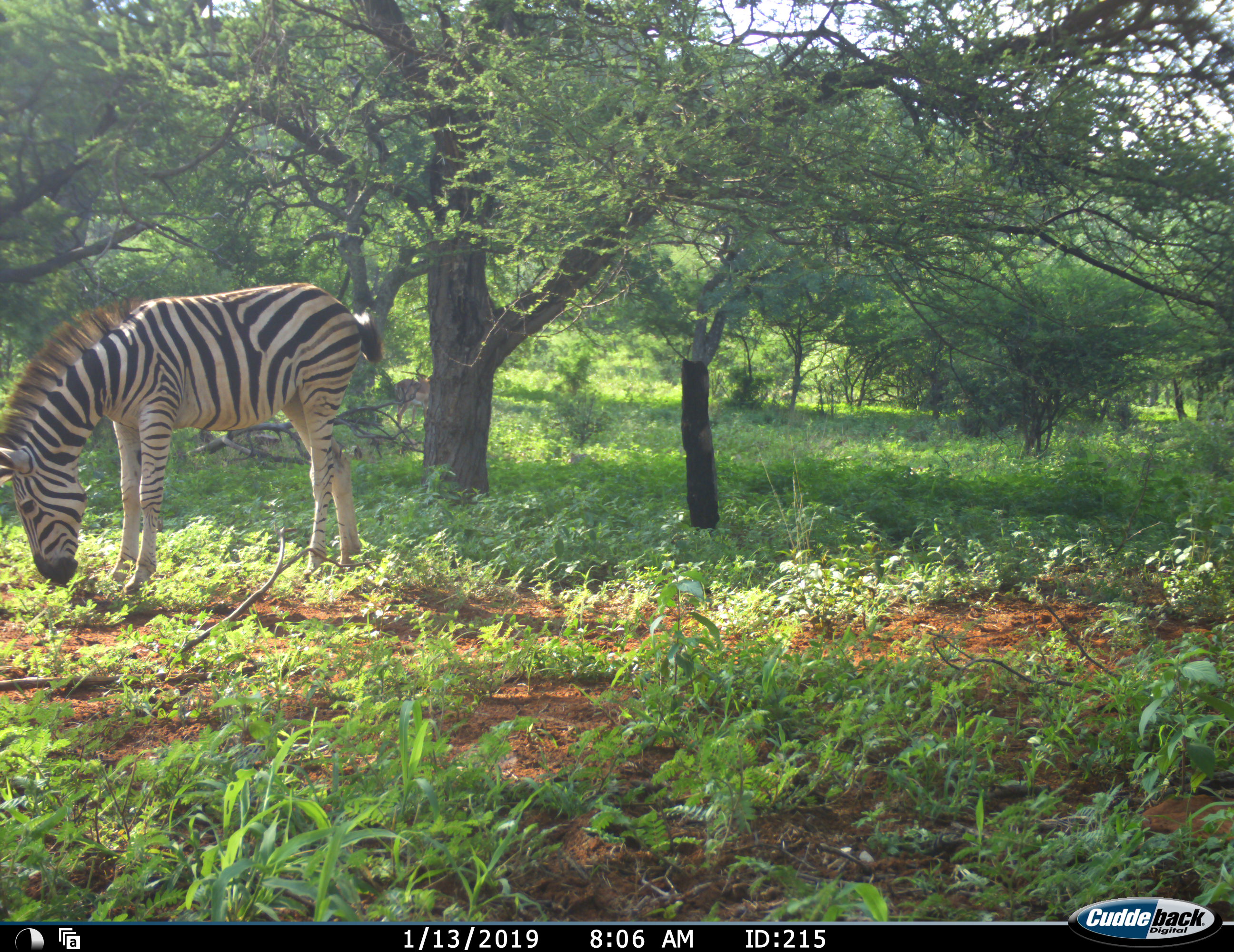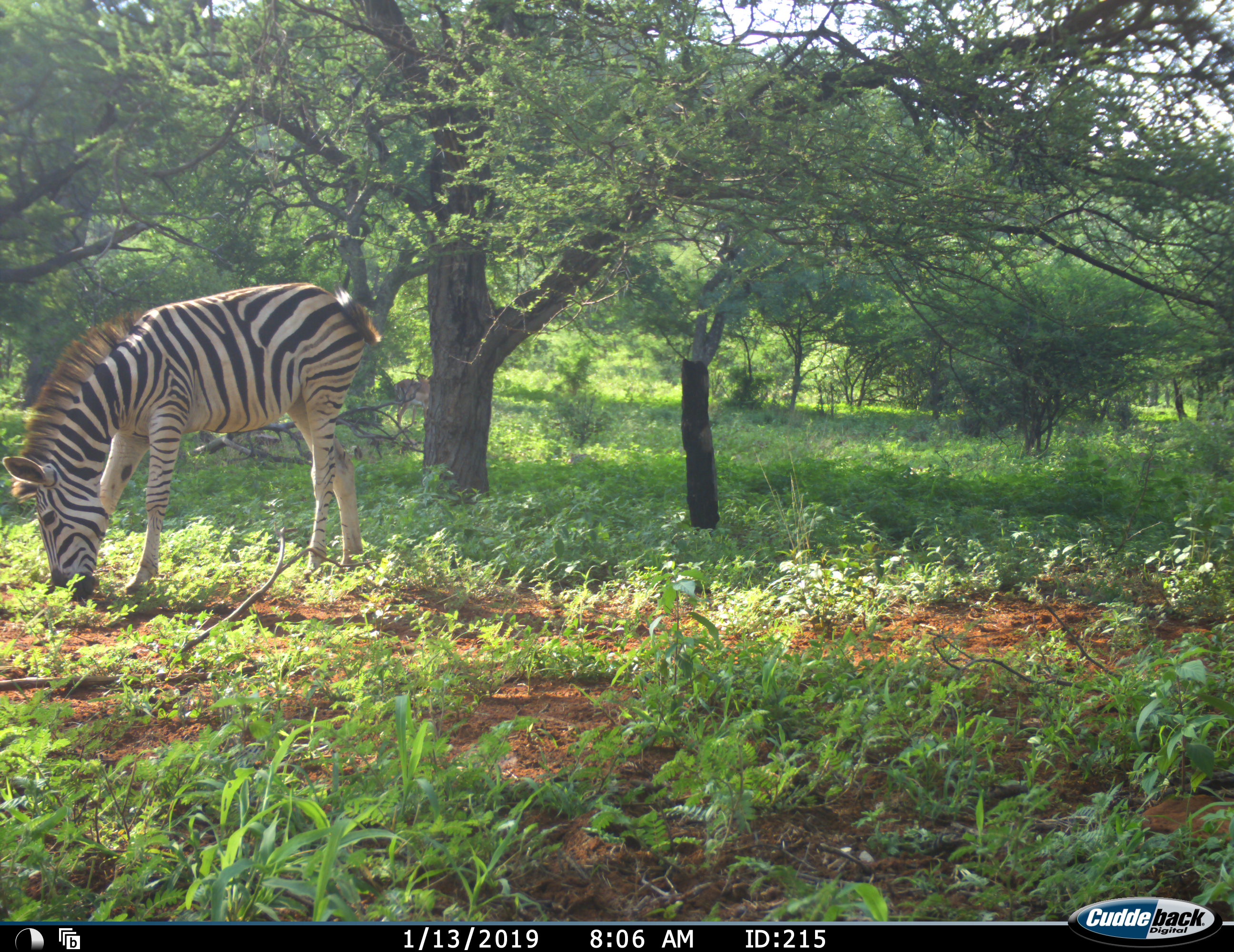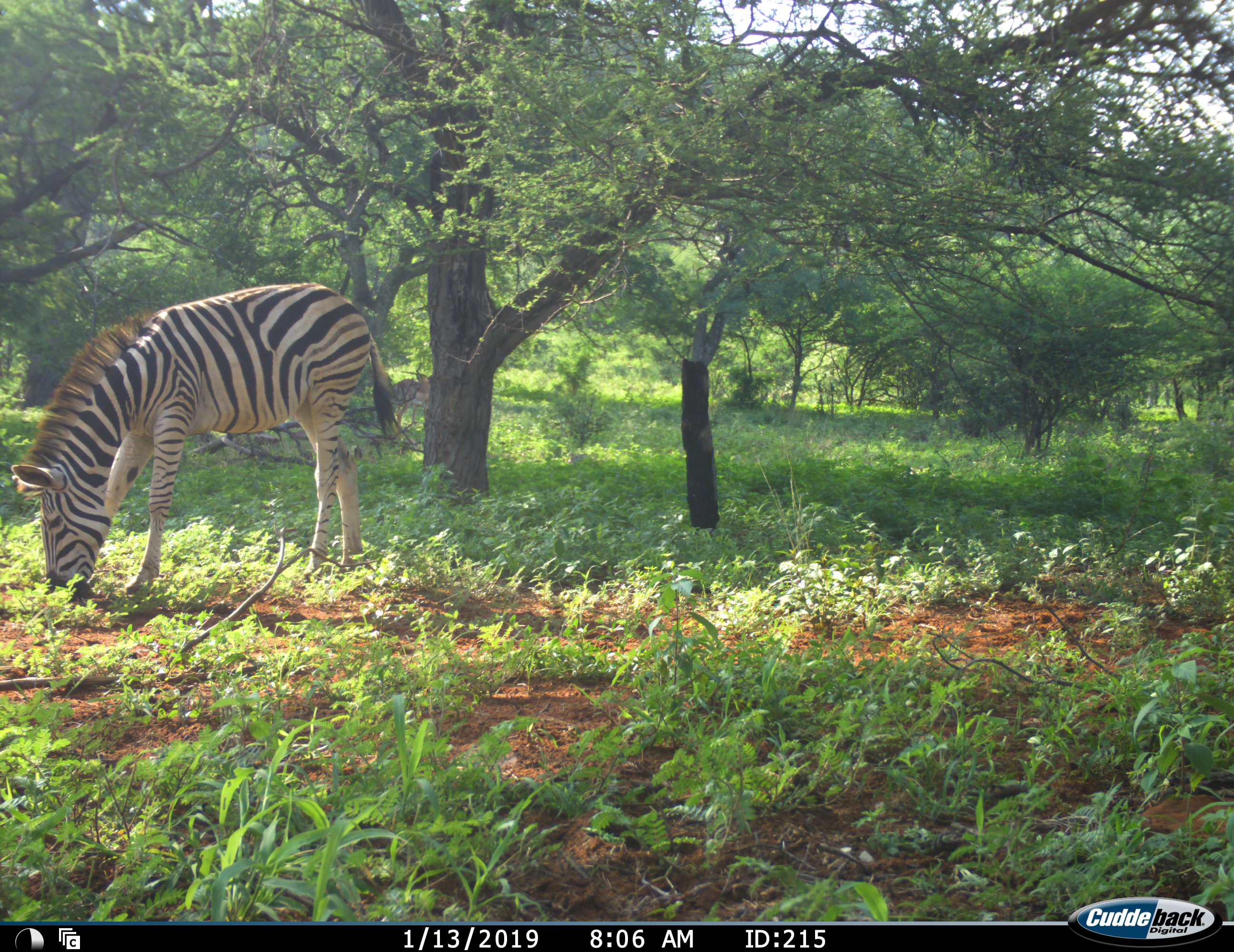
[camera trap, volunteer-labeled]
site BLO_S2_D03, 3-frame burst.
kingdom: Animalia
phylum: Chordata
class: Mammalia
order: Perissodactyla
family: Equidae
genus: Equus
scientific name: Equus quagga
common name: plains zebra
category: zebraplains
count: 1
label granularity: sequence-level